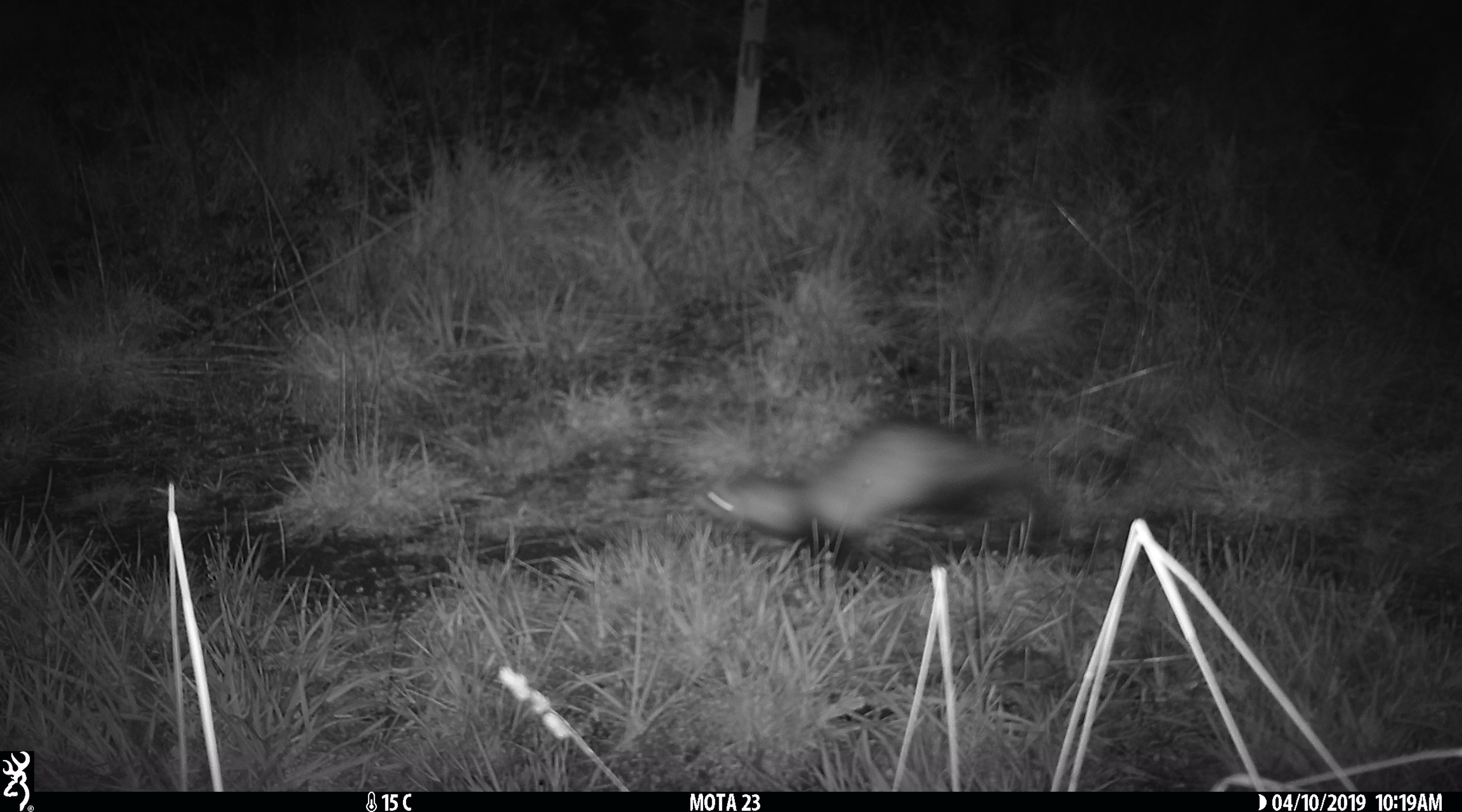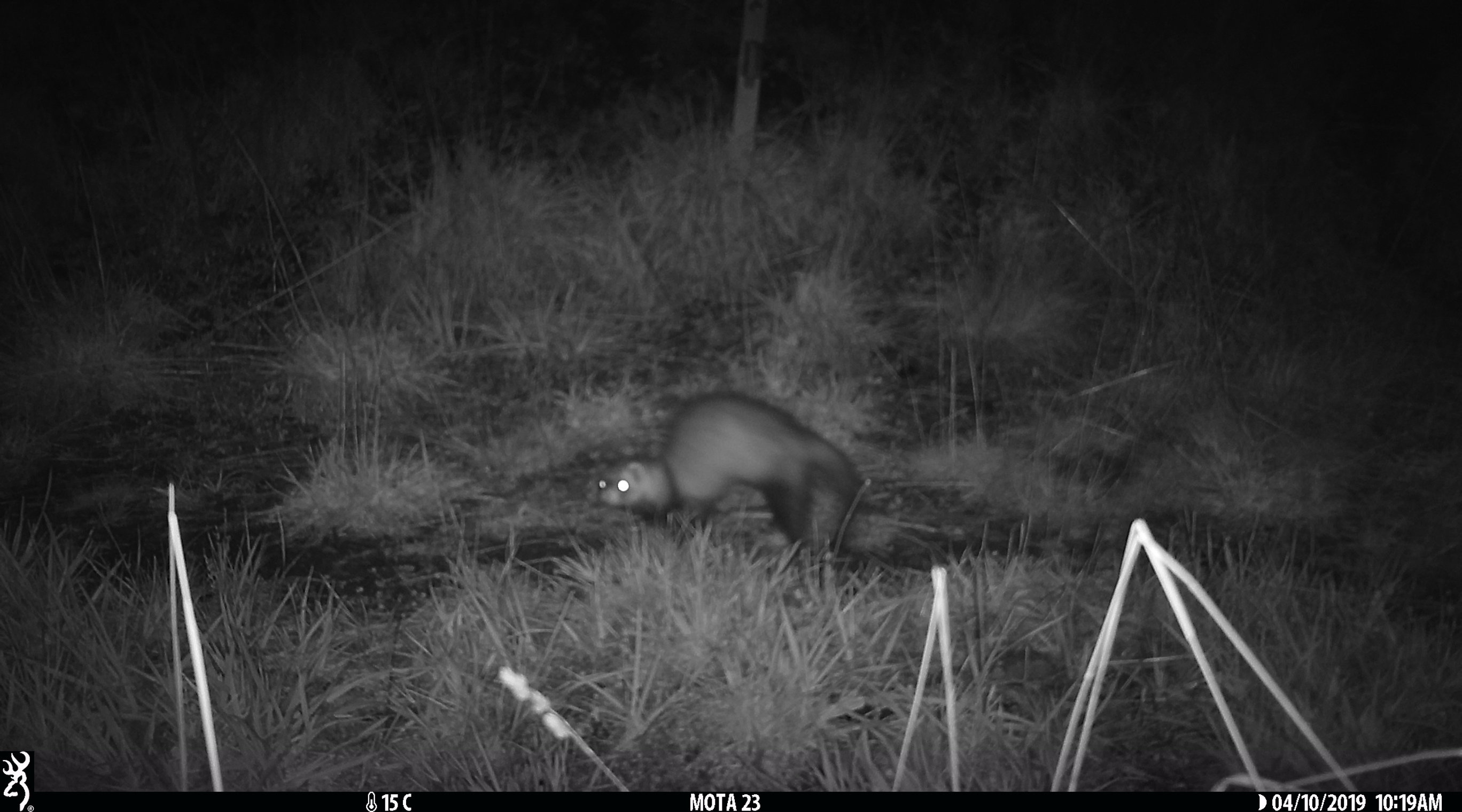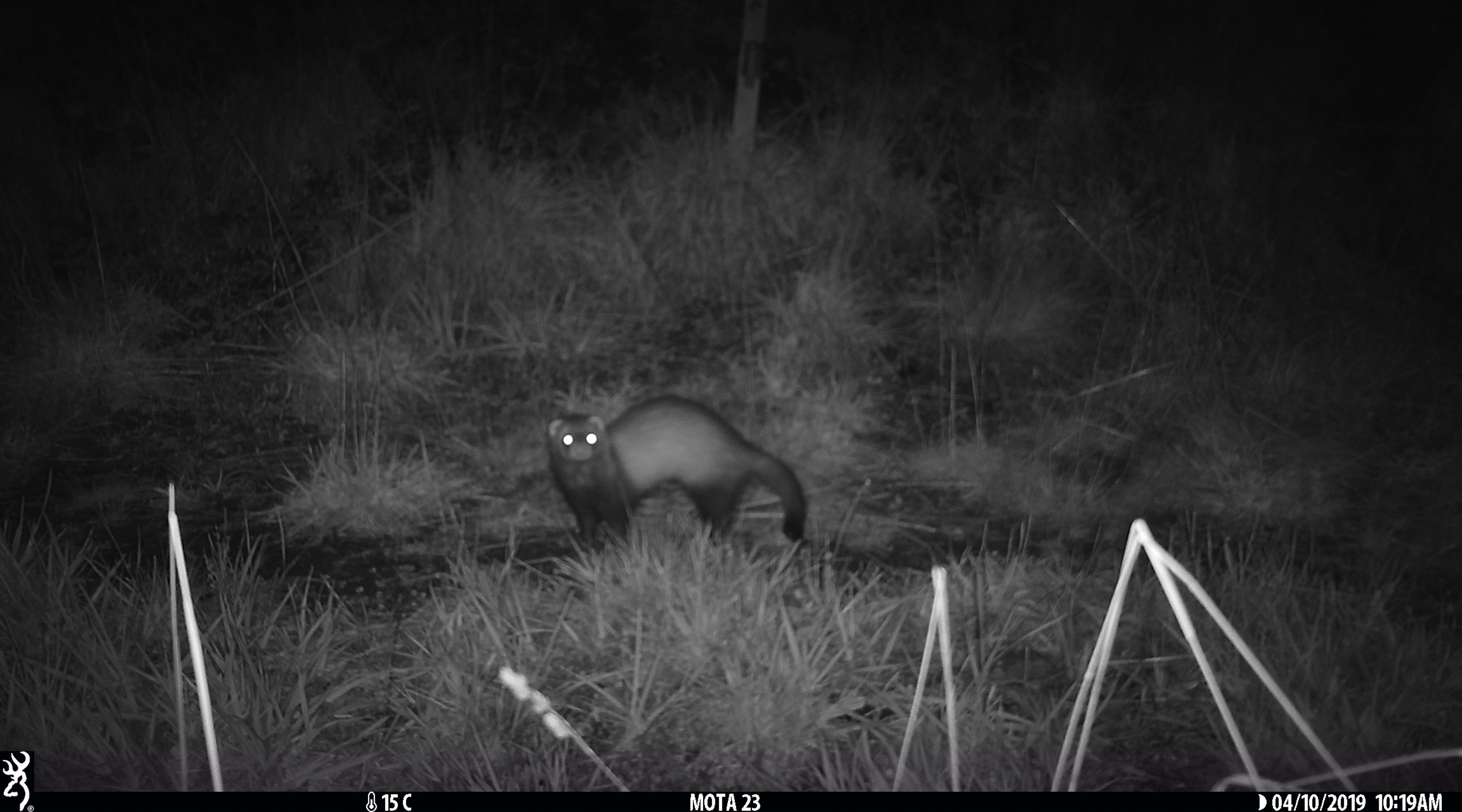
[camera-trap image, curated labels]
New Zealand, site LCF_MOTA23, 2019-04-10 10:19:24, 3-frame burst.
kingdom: Animalia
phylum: Chordata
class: Mammalia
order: Carnivora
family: Mustelidae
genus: Mustela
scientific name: Mustela furo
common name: ferret